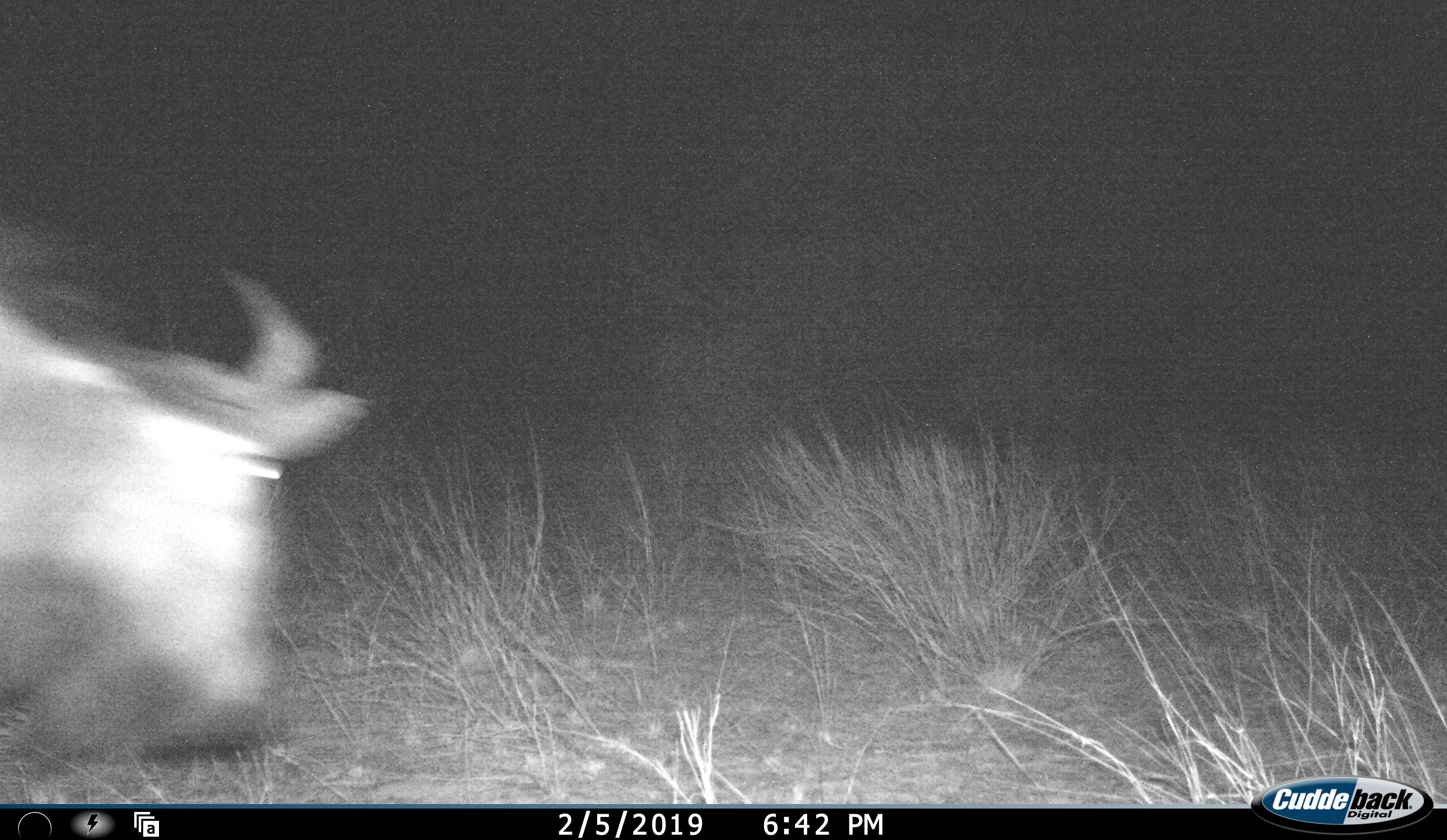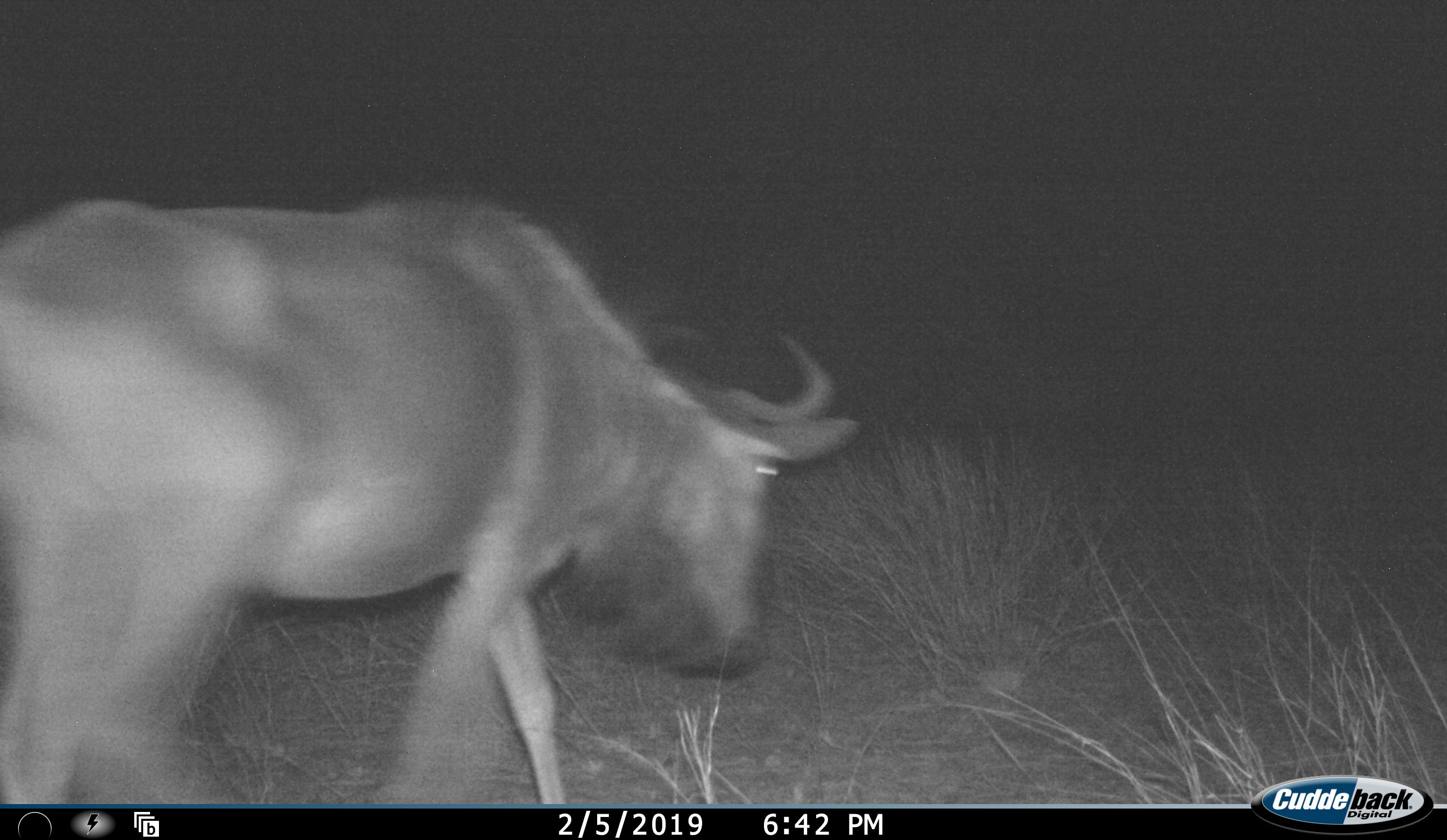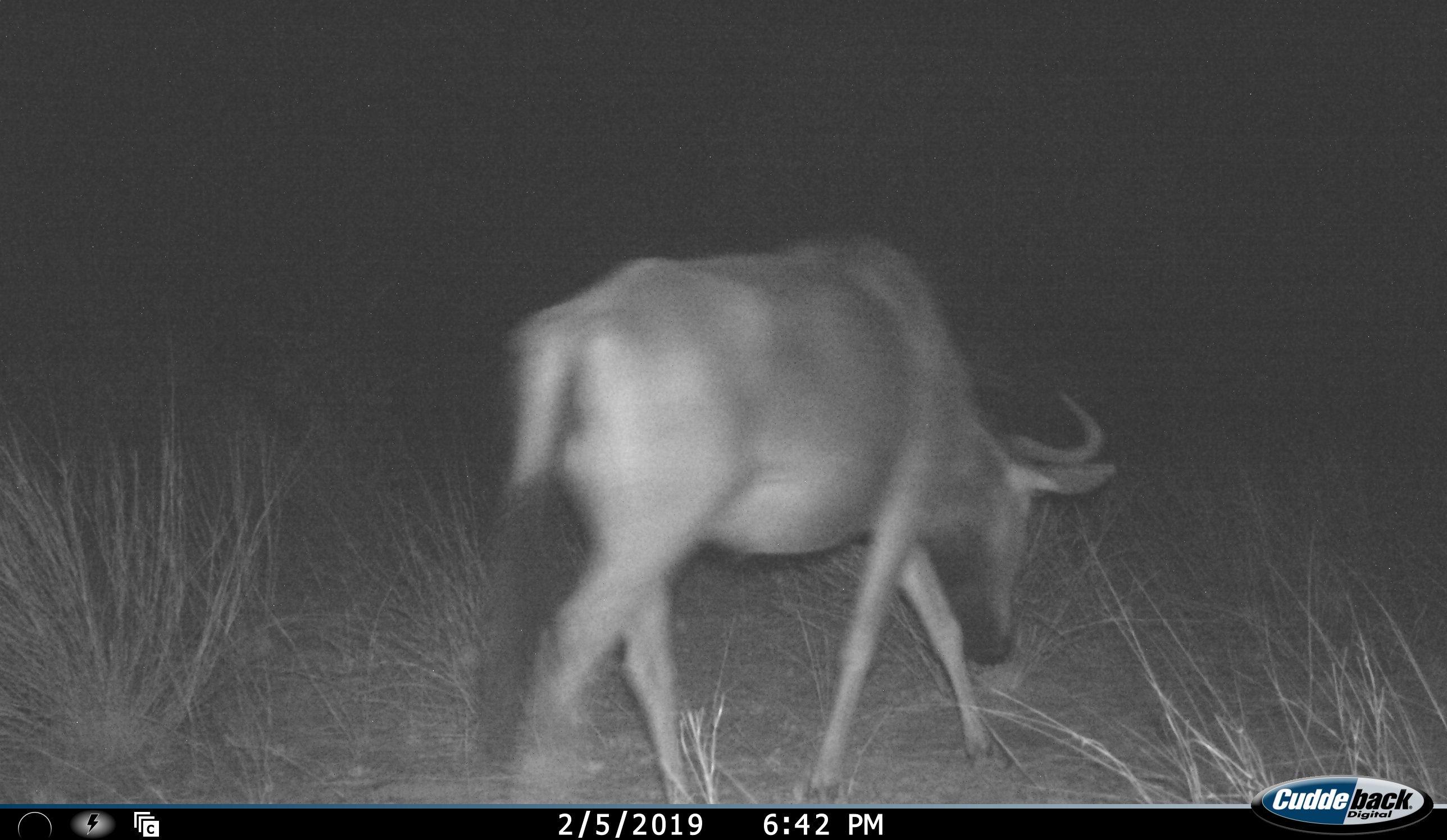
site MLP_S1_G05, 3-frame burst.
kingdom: Animalia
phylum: Chordata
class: Mammalia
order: Artiodactyla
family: Bovidae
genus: Connochaetes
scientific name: Connochaetes taurinus taurinus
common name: blue wildebeest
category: wildebeestblue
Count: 1.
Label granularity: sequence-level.